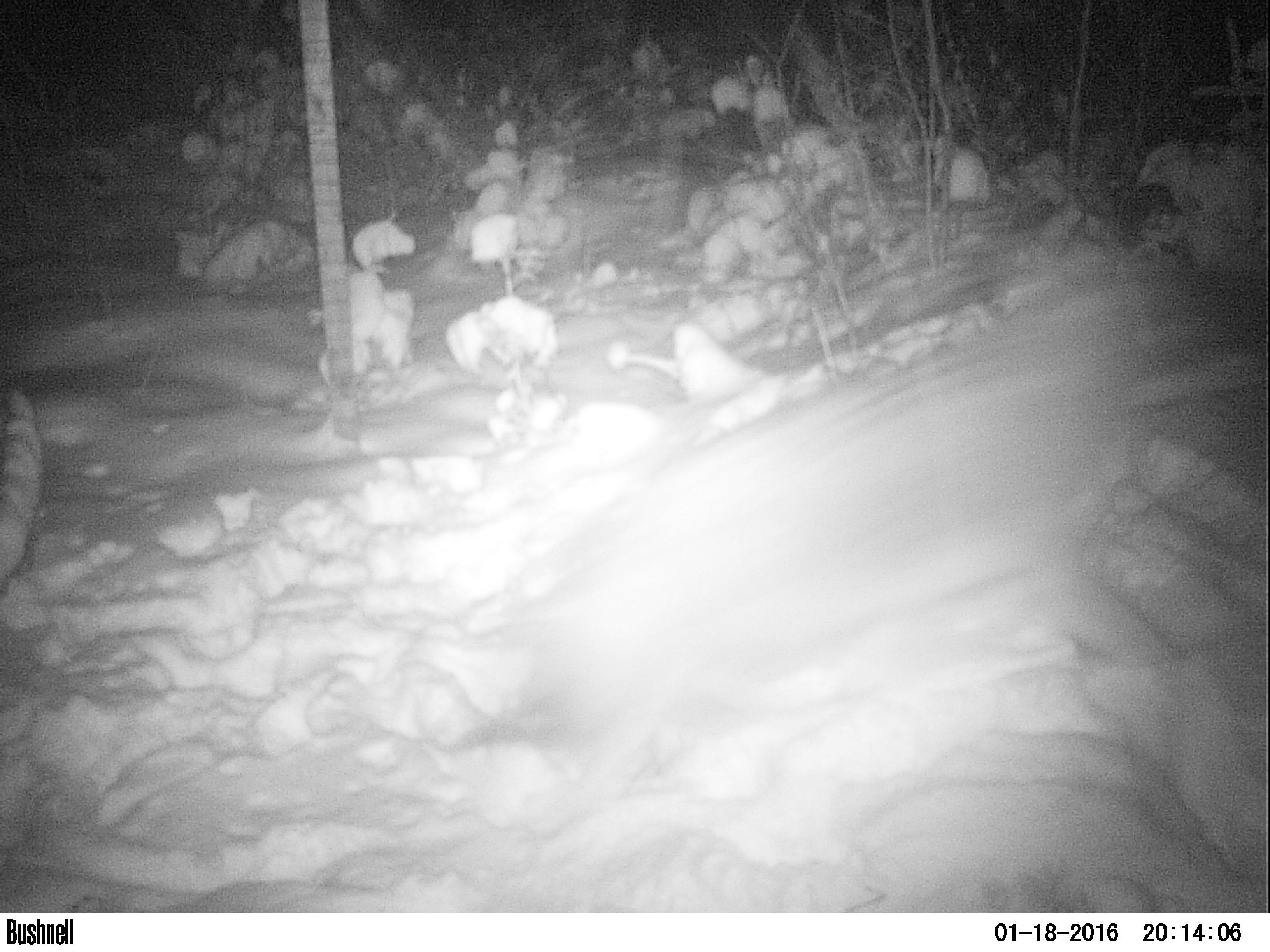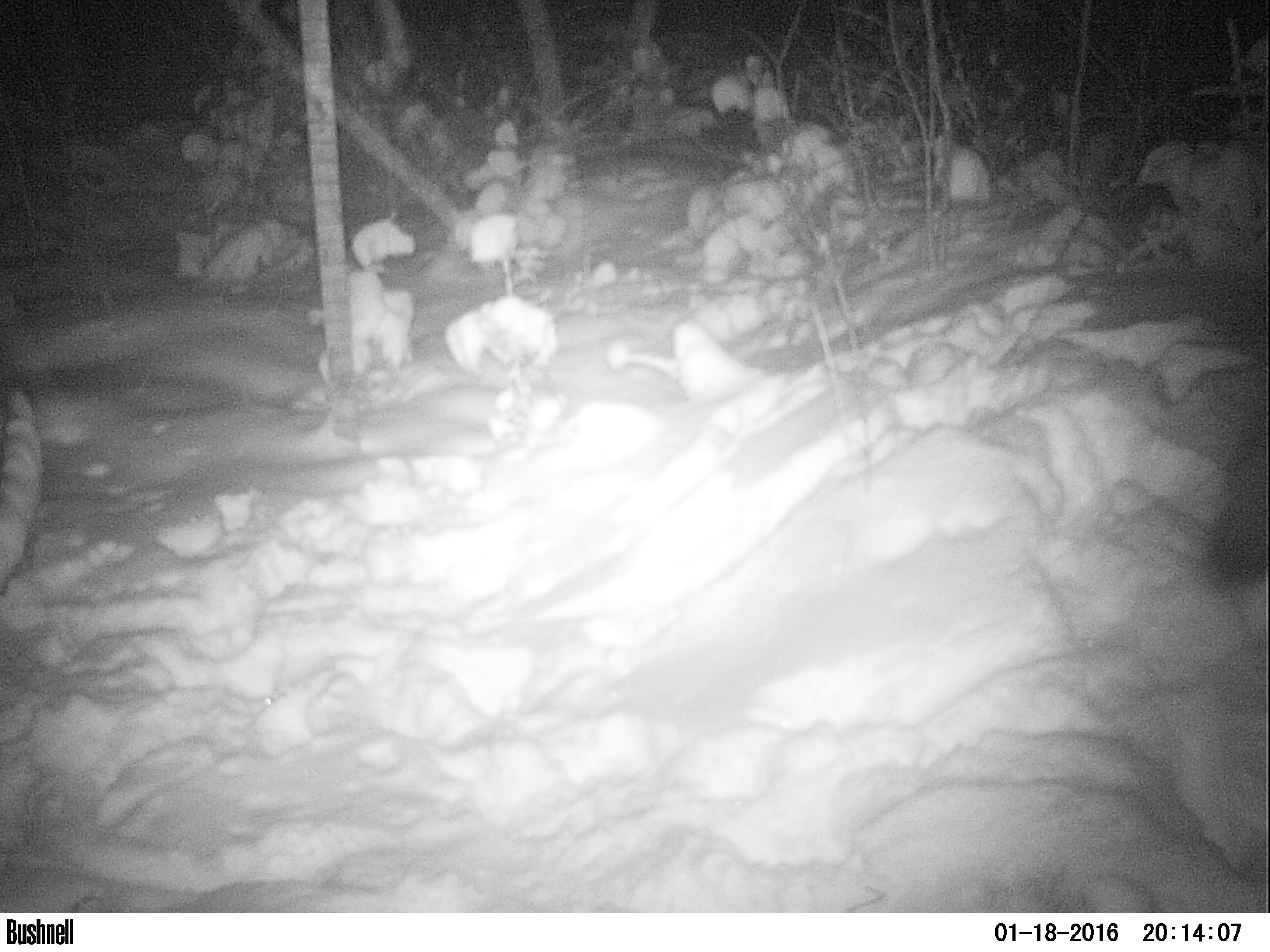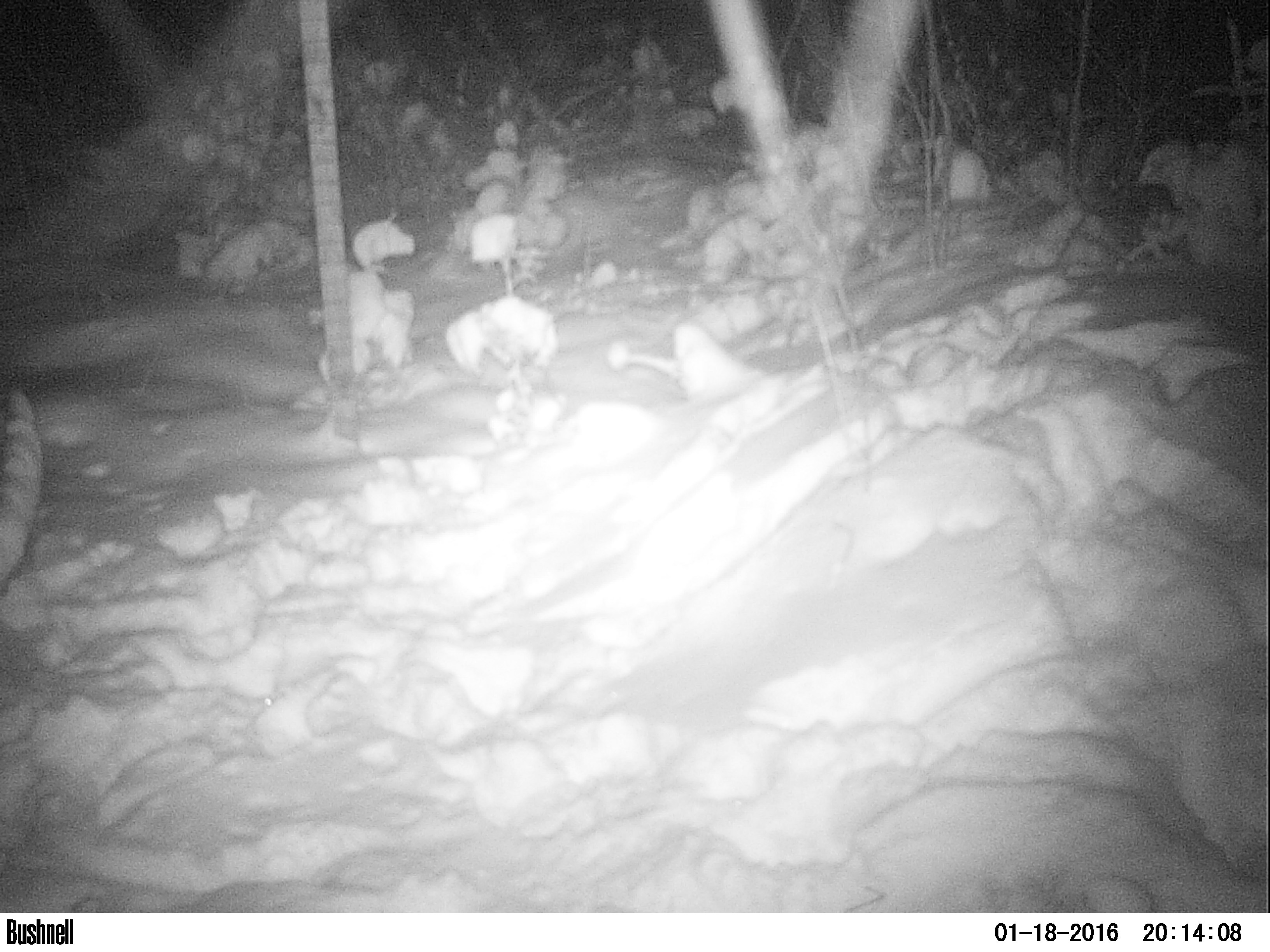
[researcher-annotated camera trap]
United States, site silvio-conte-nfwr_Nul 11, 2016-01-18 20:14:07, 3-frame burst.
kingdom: Animalia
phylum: Chordata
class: Mammalia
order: Carnivora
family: Canidae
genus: Canis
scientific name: Canis latrans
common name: coyote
Coyote (Canis latrans).